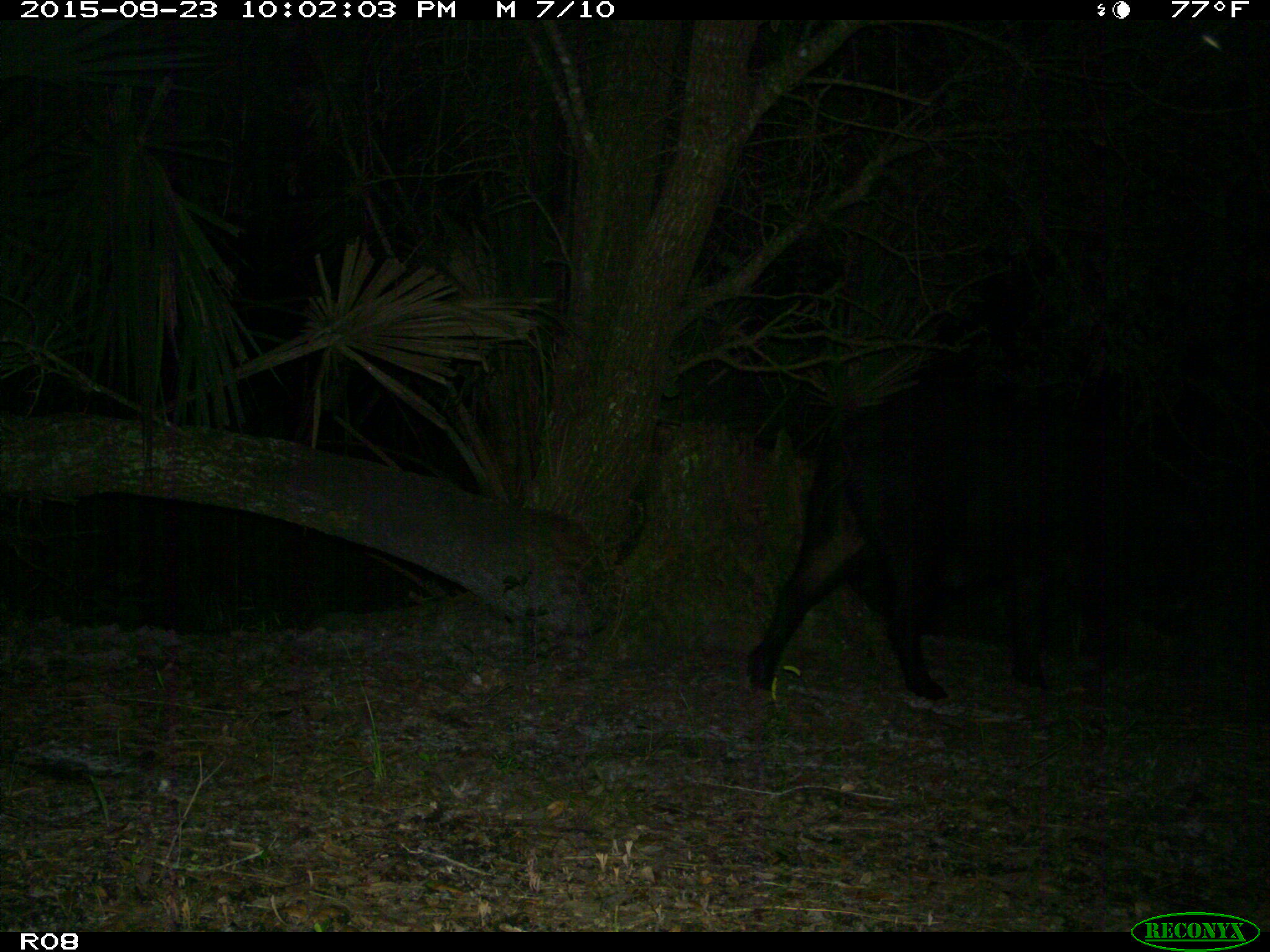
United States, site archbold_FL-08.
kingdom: Animalia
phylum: Chordata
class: Mammalia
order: Artiodactyla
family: Suidae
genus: Sus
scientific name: Sus scrofa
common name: wild boar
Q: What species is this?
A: Sus scrofa (wild boar).